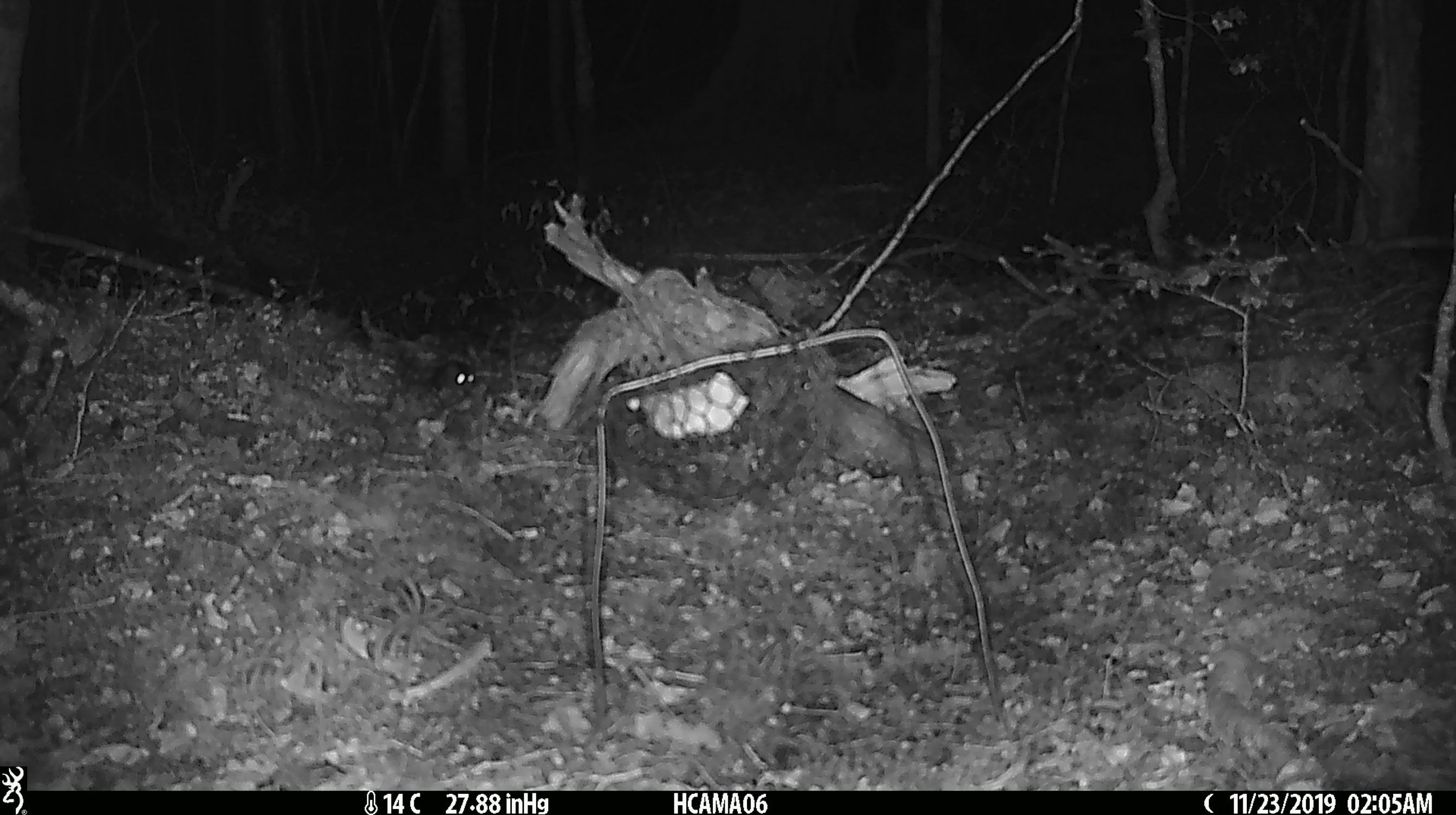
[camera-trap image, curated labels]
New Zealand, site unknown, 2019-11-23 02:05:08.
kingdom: Animalia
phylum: Chordata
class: Mammalia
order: Rodentia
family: Muridae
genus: Mus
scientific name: Mus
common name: mouse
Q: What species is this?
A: Mouse (Mus).